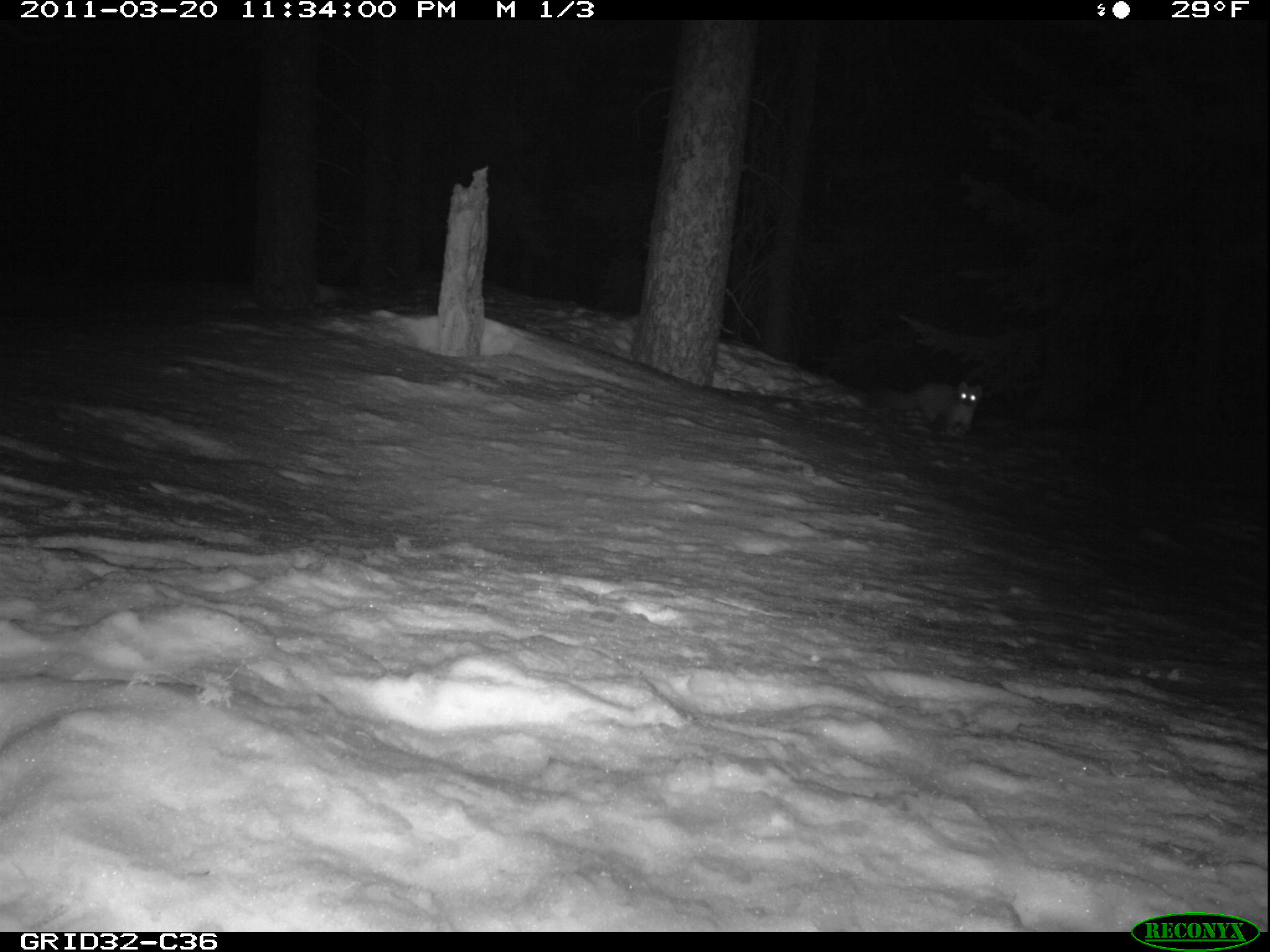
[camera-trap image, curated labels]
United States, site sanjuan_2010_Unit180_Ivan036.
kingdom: Animalia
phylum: Chordata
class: Mammalia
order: Carnivora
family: Mustelidae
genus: Martes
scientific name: Martes americana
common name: american marten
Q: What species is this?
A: Martes americana (american marten).